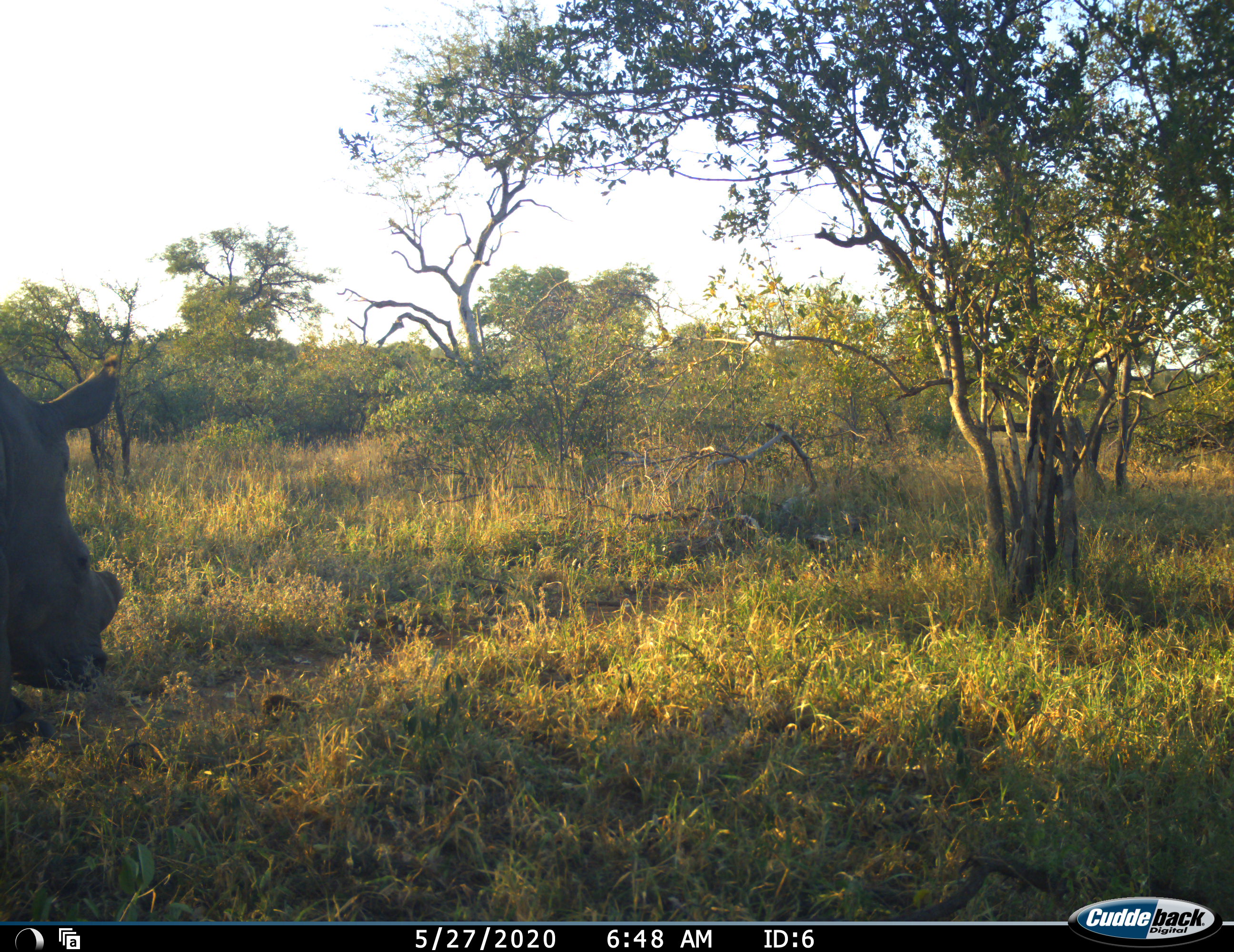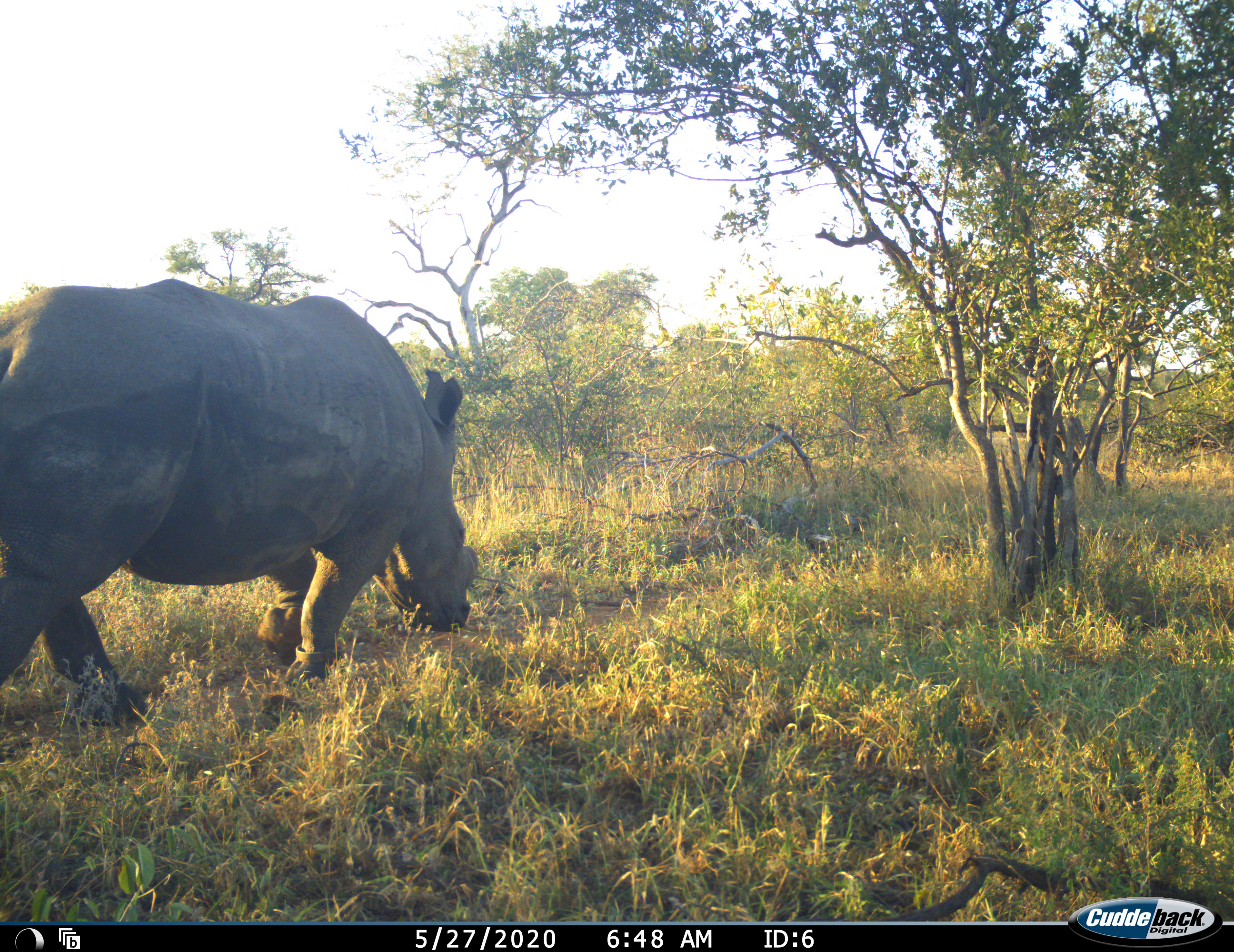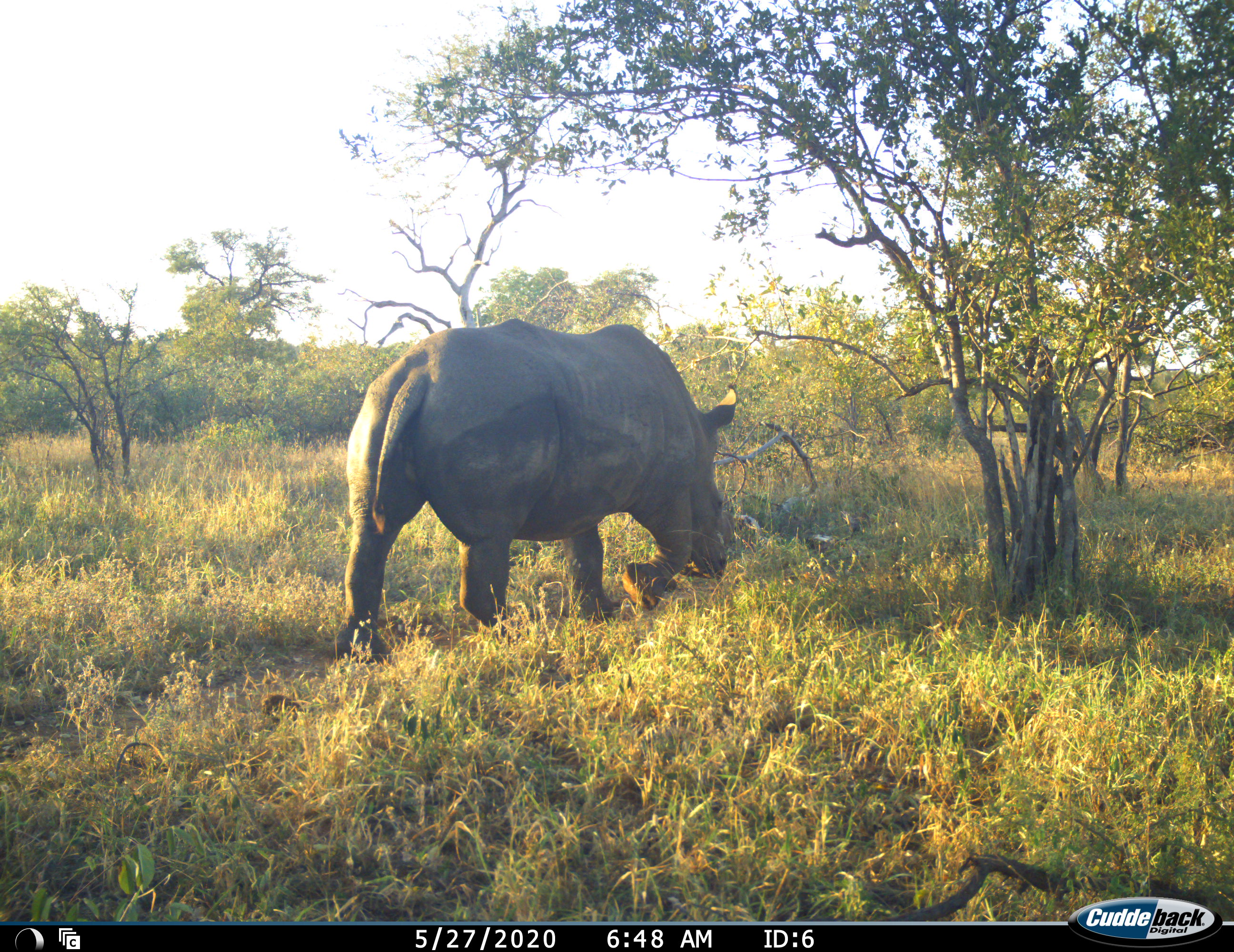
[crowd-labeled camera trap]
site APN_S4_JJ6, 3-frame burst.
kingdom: Animalia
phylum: Chordata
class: Mammalia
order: Perissodactyla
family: Rhinocerotidae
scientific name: Rhinocerotidae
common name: unknown rhinoceros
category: rhinocerosunknown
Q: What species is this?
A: Rhinocerosunknown (unknown rhinoceros) (Rhinocerotidae).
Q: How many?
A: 1.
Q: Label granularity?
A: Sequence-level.